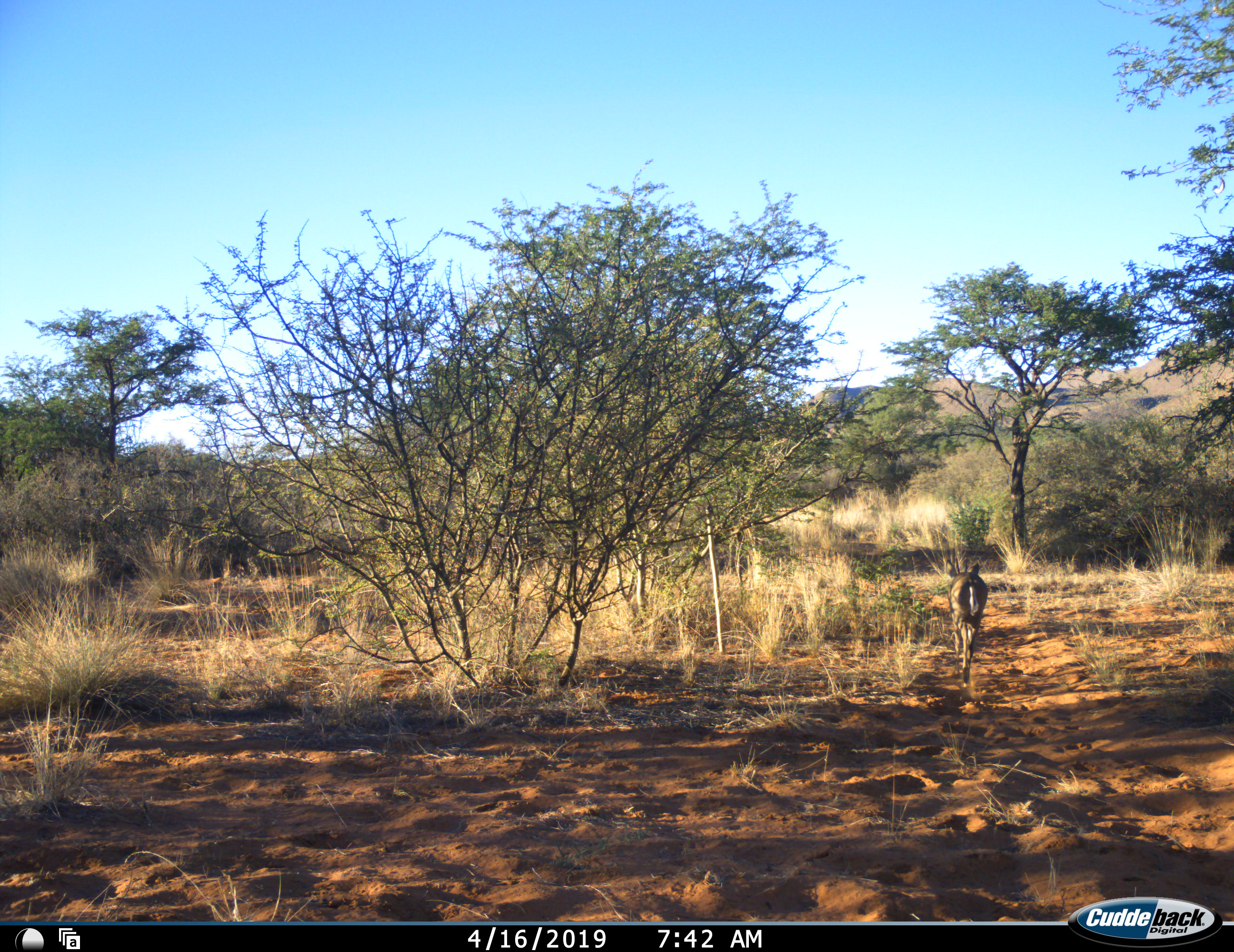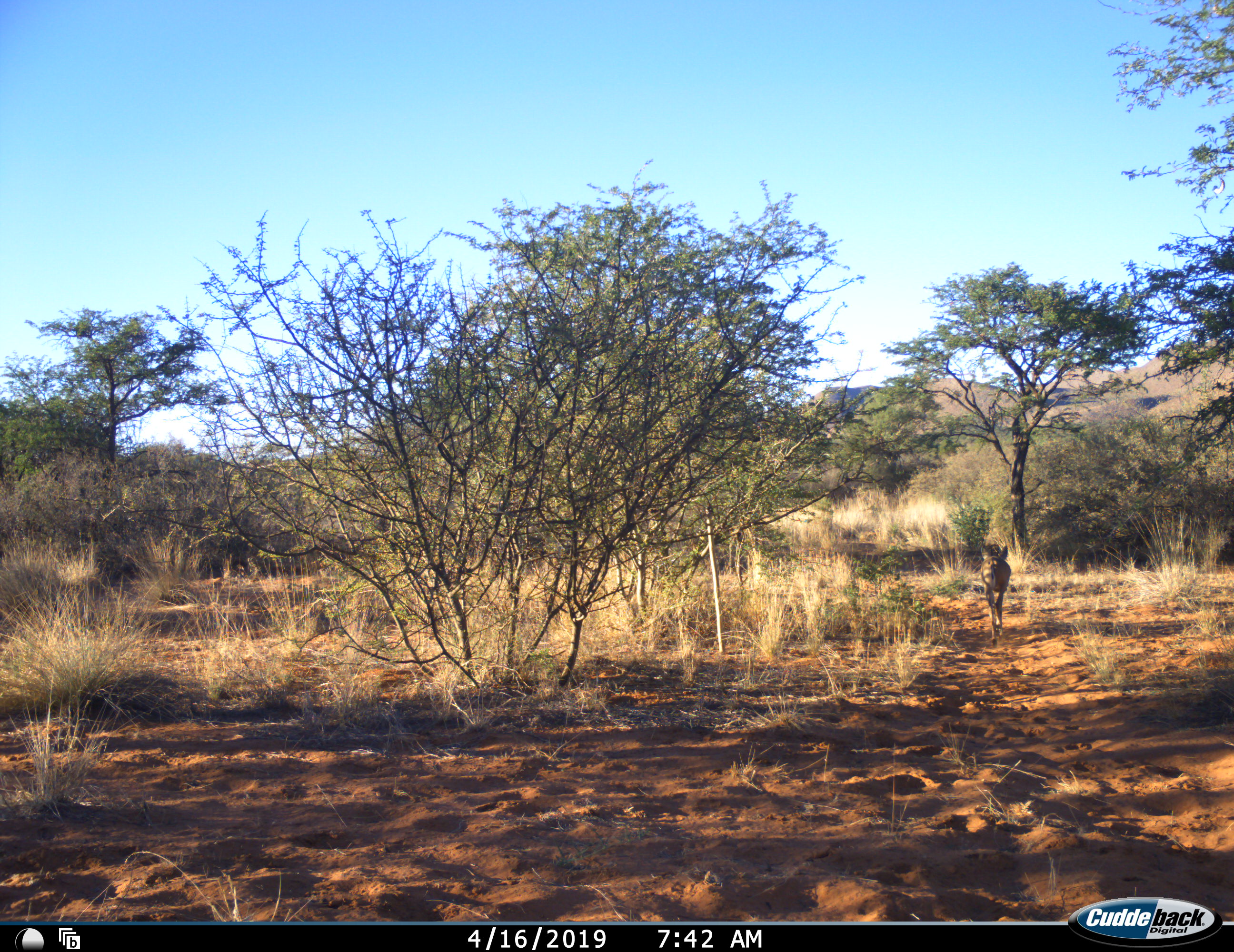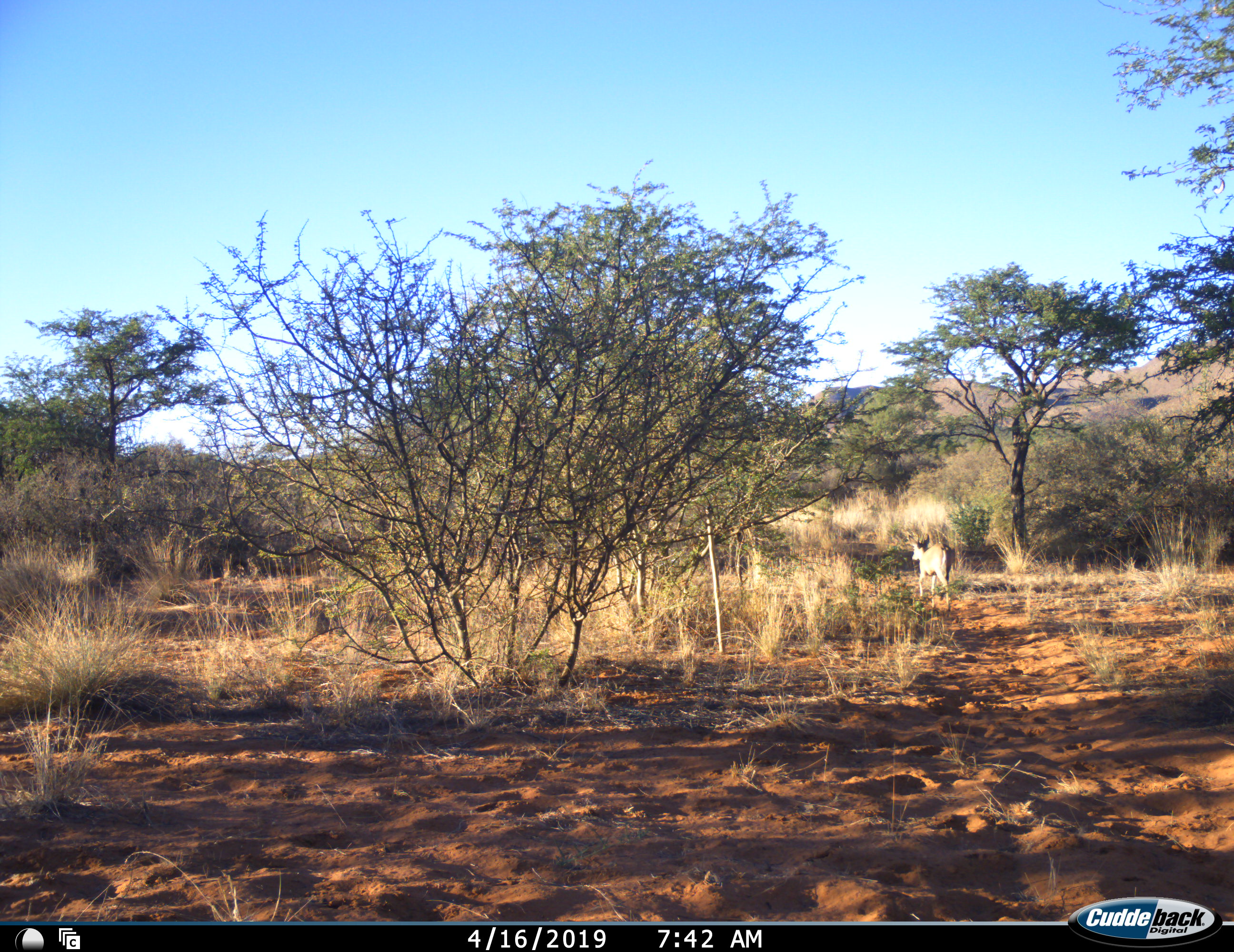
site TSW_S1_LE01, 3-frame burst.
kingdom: Animalia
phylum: Chordata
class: Mammalia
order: Artiodactyla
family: Bovidae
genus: Sylvicapra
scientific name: Sylvicapra grimmia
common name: common duiker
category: duikercommongrey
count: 1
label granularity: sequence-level